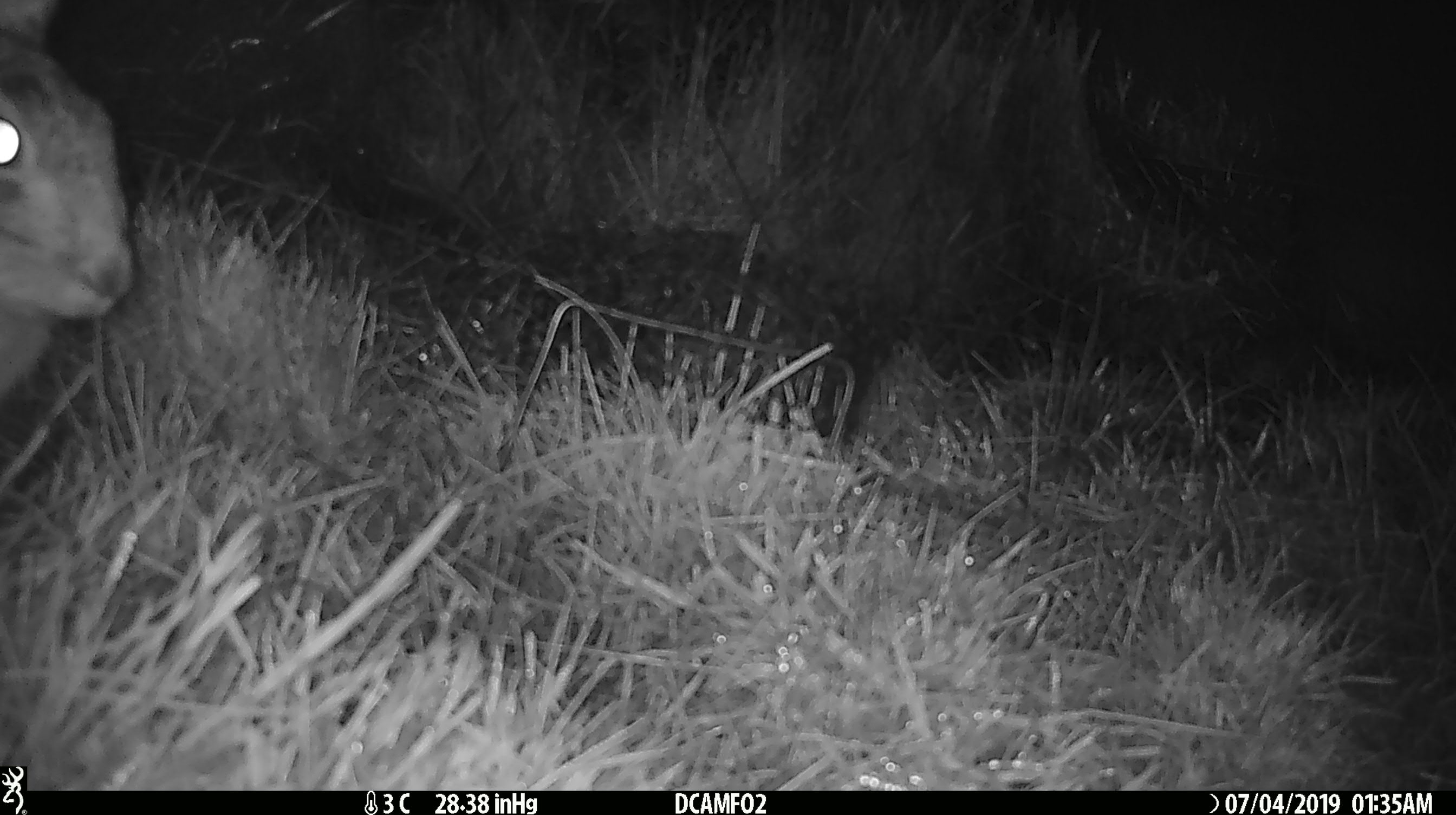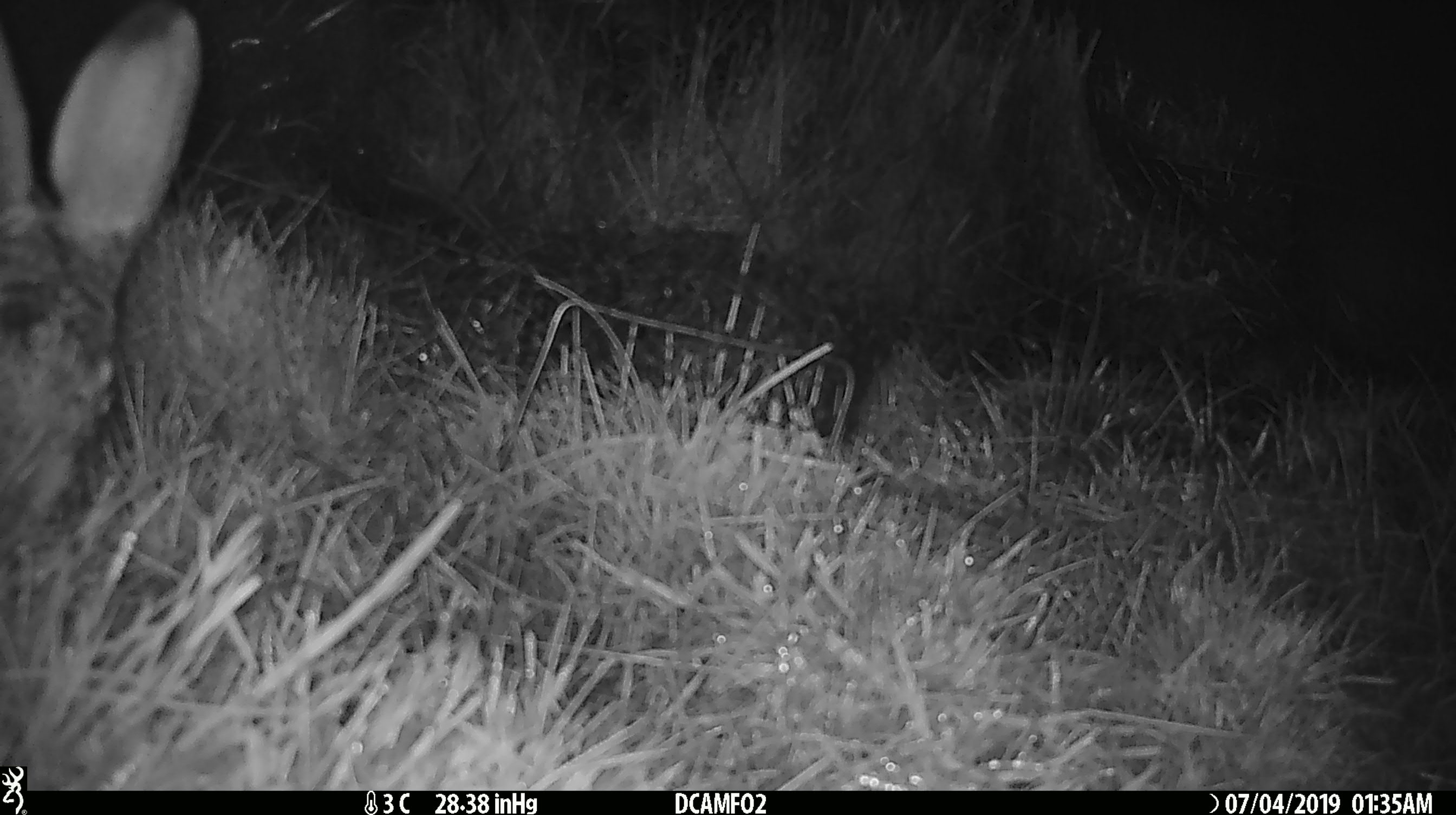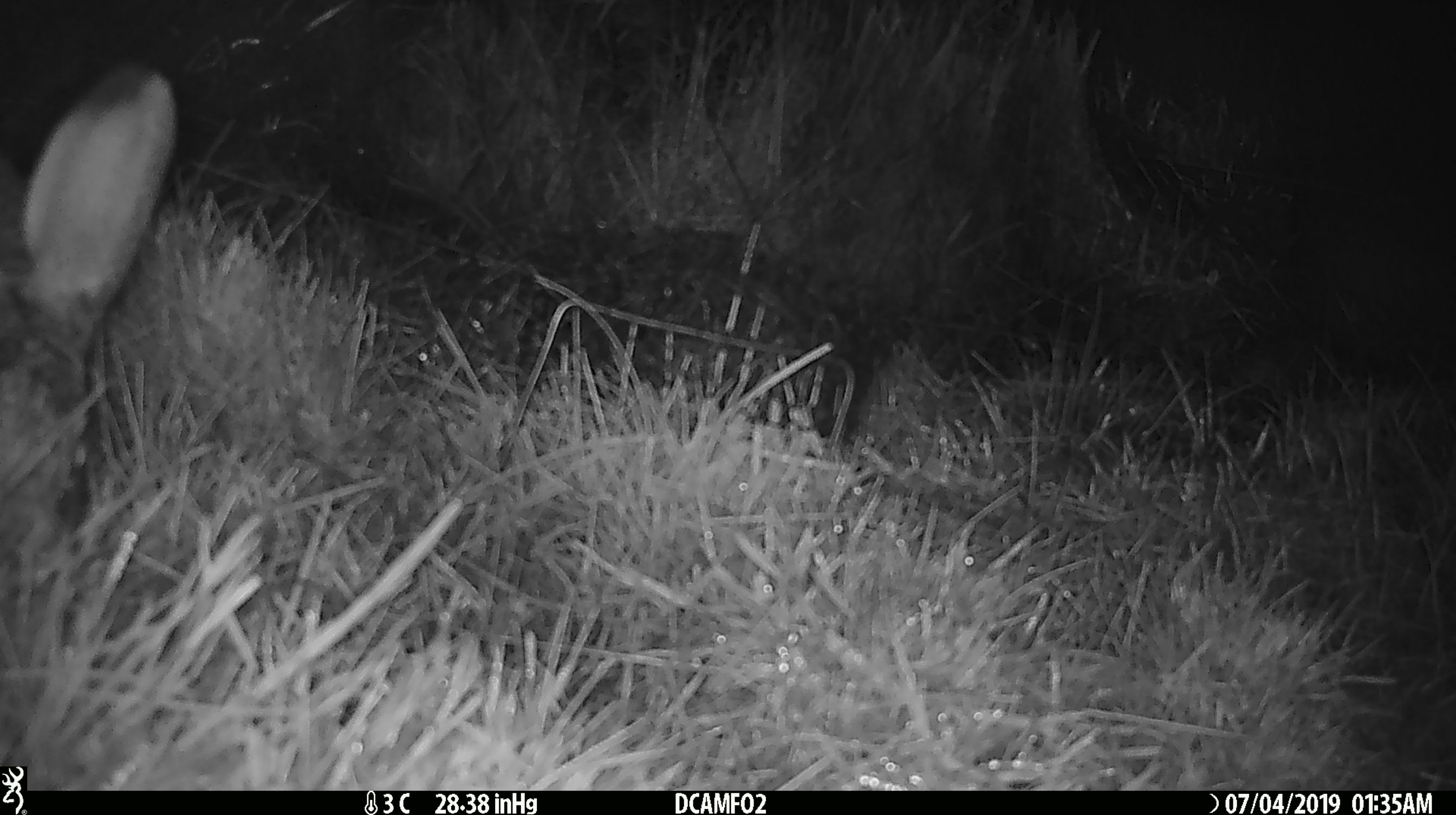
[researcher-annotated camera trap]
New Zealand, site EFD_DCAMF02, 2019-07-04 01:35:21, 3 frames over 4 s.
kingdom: Animalia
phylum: Chordata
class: Mammalia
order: Lagomorpha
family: Leporidae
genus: Lepus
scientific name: Lepus europaeus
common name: brown hare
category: hare